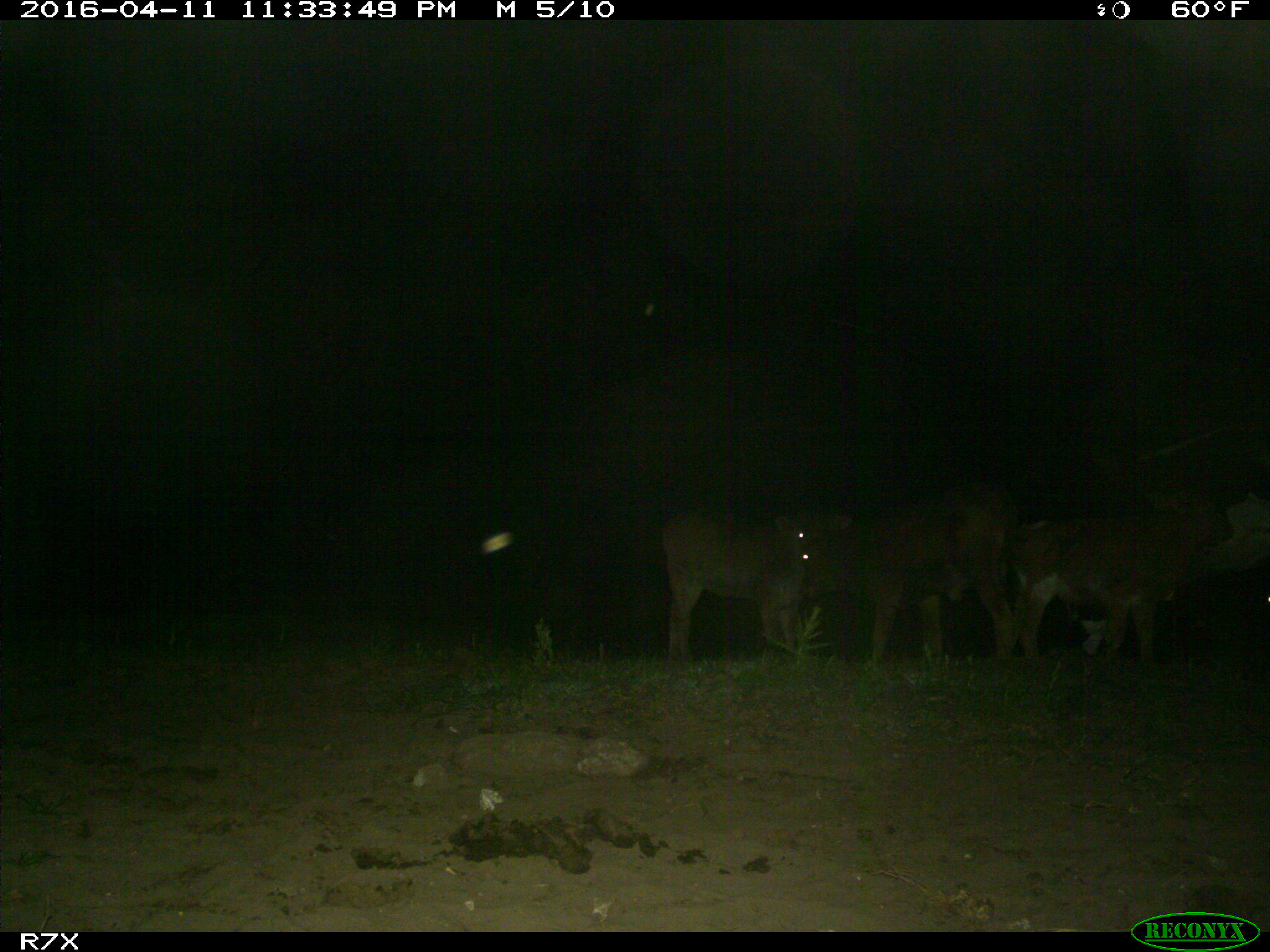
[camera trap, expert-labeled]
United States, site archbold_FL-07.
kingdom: Animalia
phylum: Chordata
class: Mammalia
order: Artiodactyla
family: Bovidae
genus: Bos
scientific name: Bos taurus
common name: domestic cow